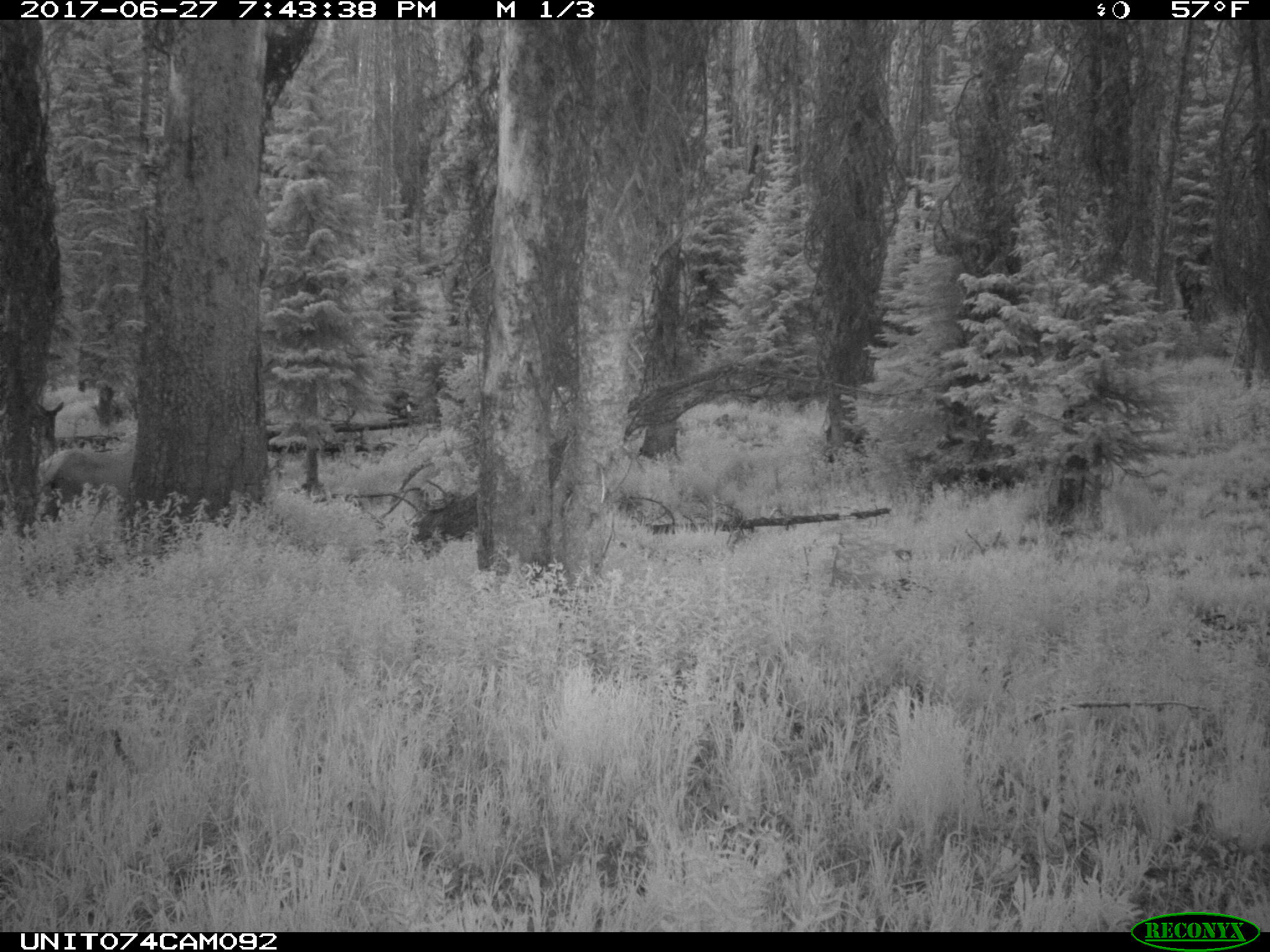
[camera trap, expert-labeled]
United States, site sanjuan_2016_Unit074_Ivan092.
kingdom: Animalia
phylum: Chordata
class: Mammalia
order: Artiodactyla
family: Cervidae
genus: Cervus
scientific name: Cervus elaphus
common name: red deer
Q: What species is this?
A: Cervus elaphus (red deer).